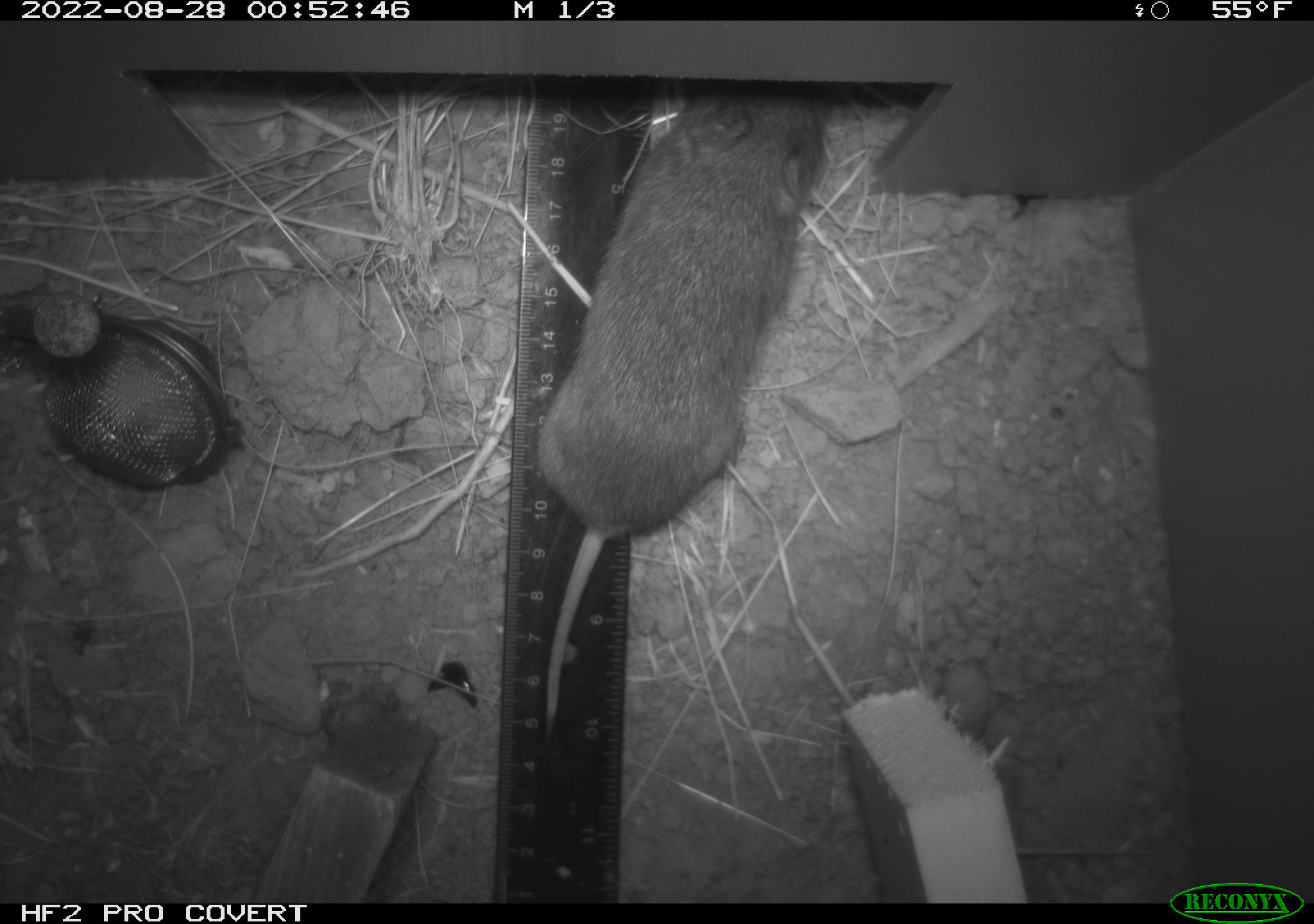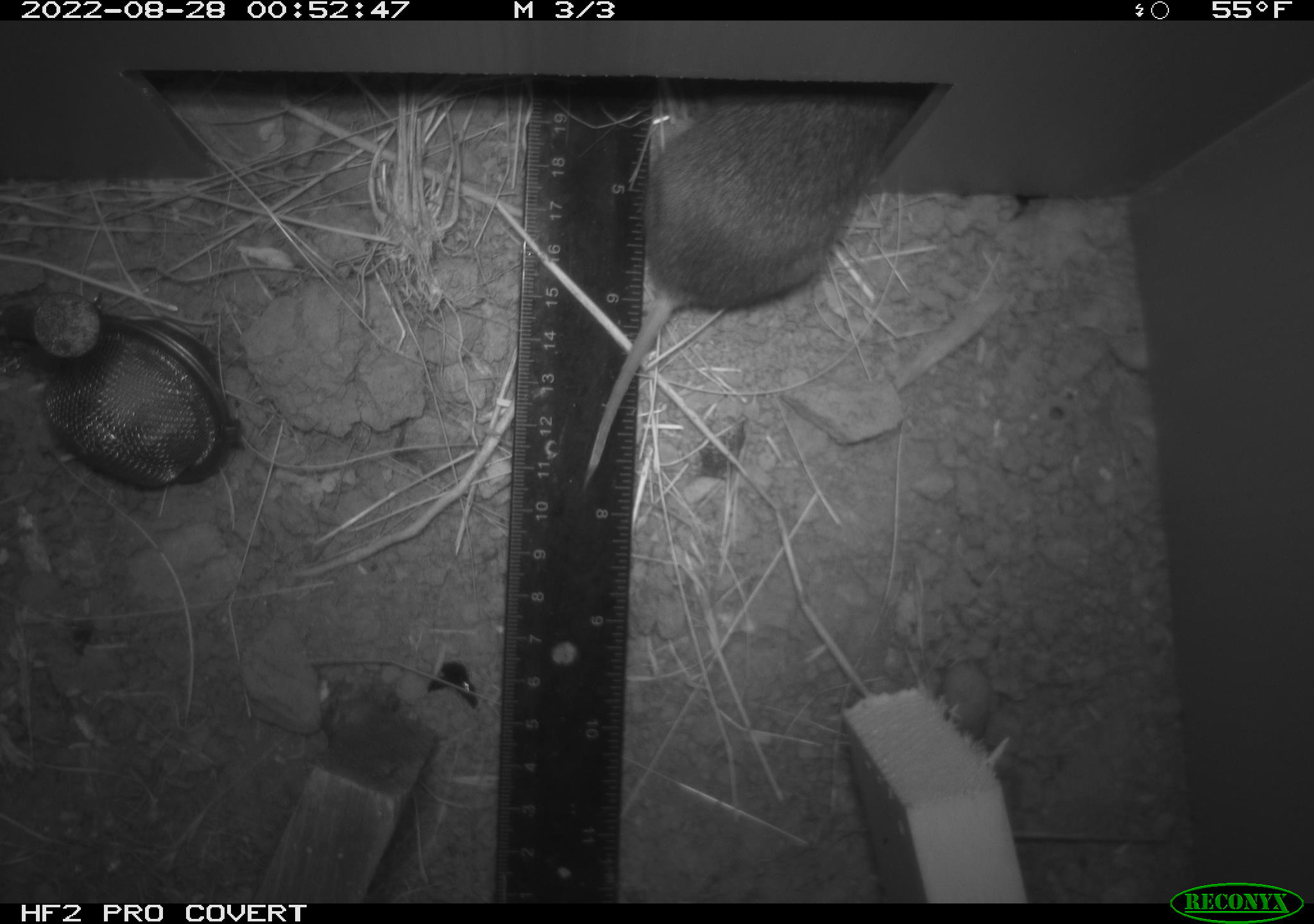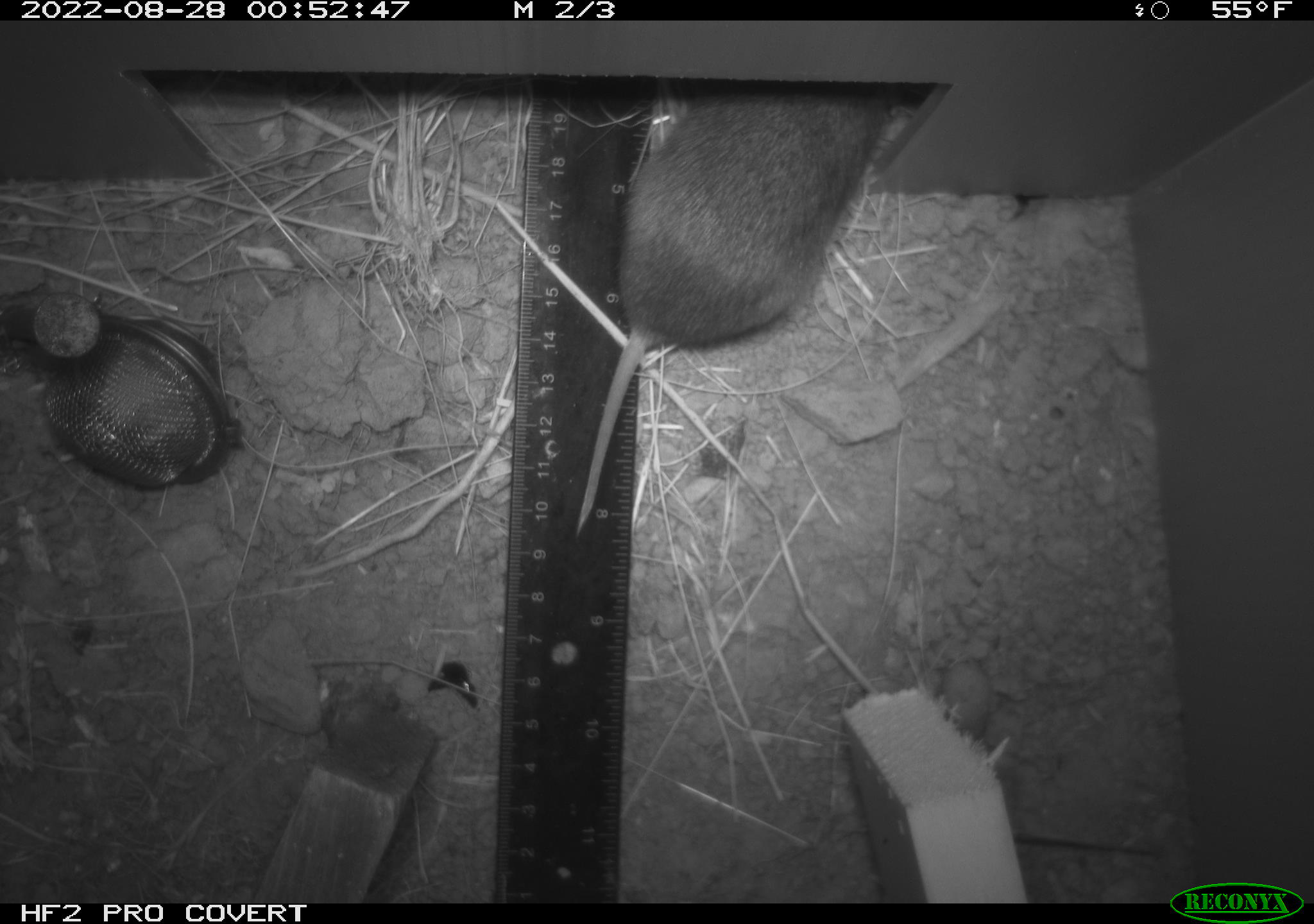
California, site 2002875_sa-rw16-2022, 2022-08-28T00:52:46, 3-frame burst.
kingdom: Animalia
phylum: Chordata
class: Mammalia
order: Rodentia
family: Cricetidae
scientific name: Arvicolinae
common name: voles, lemmings, and muskrats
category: arvicolinae subfamily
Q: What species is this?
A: Arvicolinae subfamily (voles, lemmings, and muskrats) (Arvicolinae).